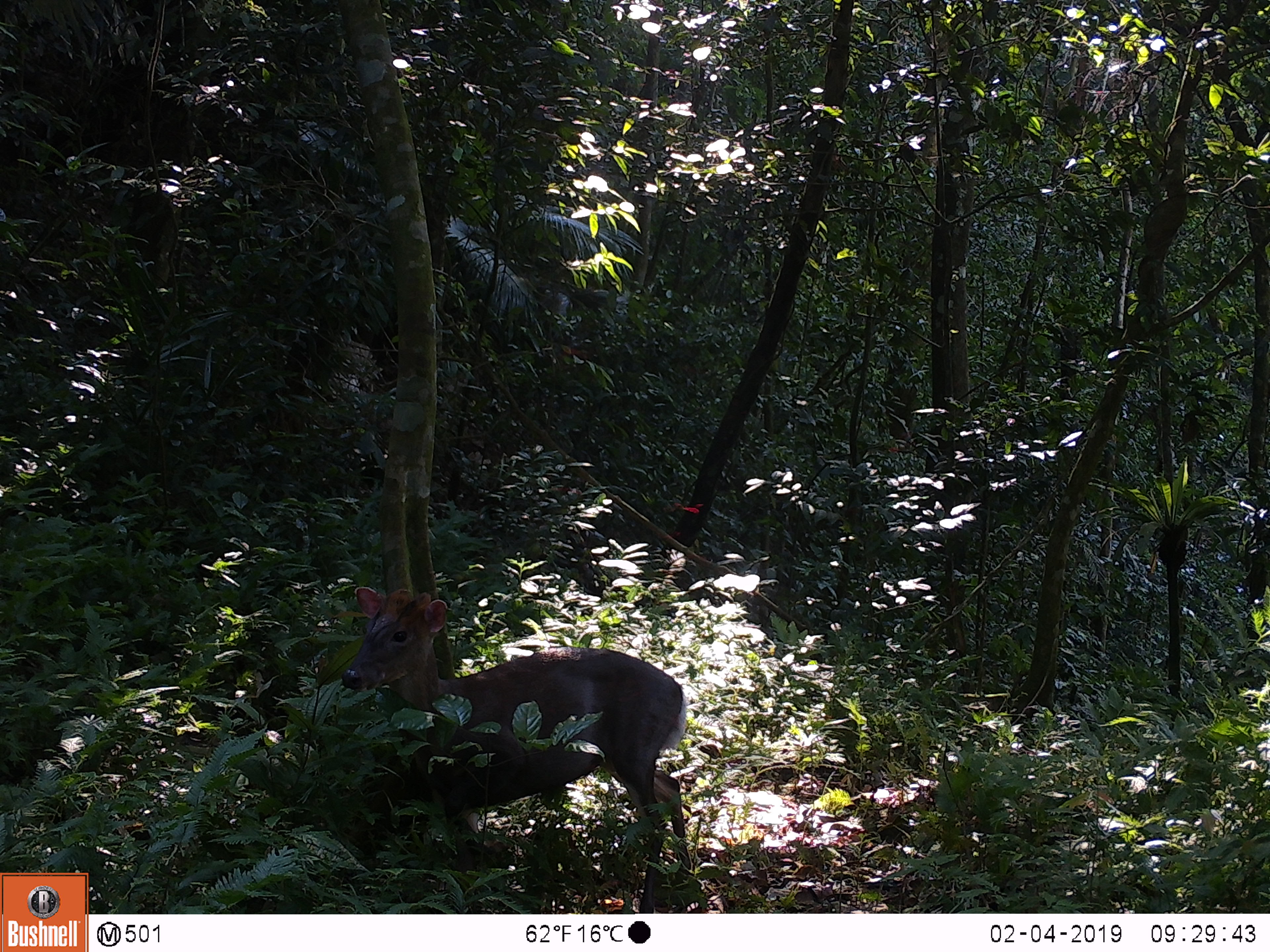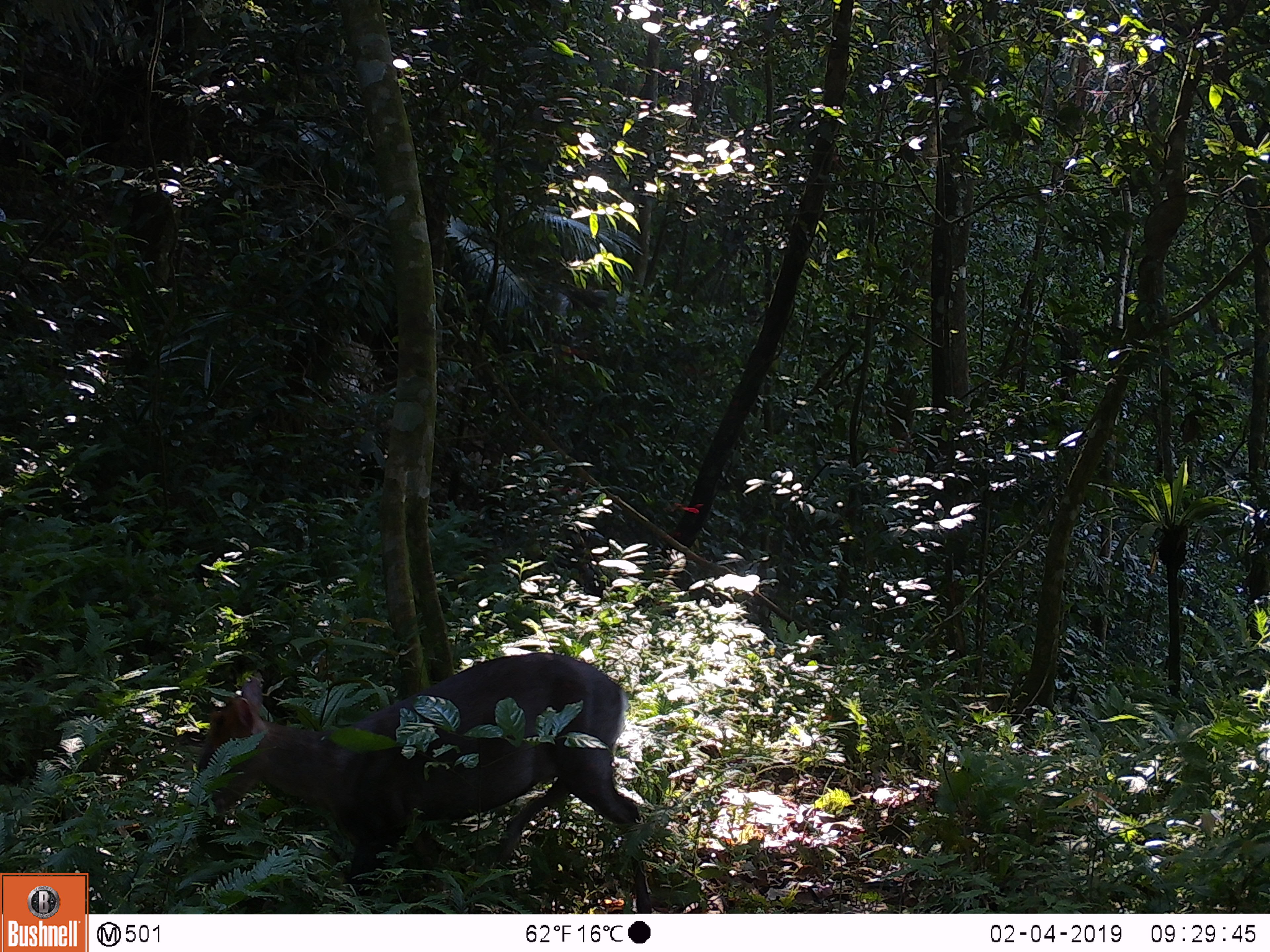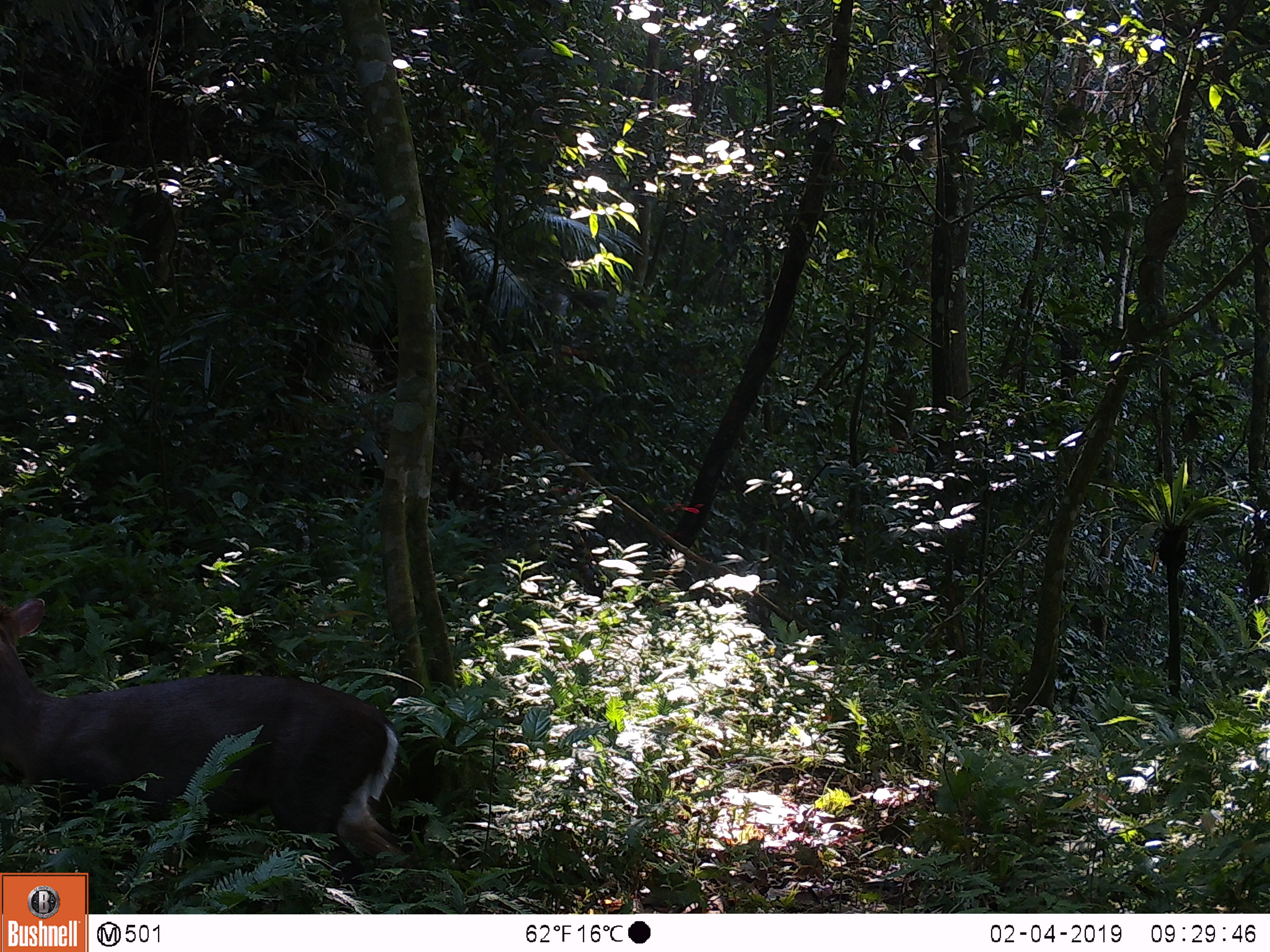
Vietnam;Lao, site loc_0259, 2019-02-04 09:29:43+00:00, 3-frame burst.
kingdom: Animalia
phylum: Chordata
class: Mammalia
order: Artiodactyla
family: Cervidae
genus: Muntiacus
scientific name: Muntiacus rooseveltorum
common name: roosevelt's muntjac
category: roosevelts muntjac group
Roosevelts muntjac group (roosevelt's muntjac) (Muntiacus rooseveltorum). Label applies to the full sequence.